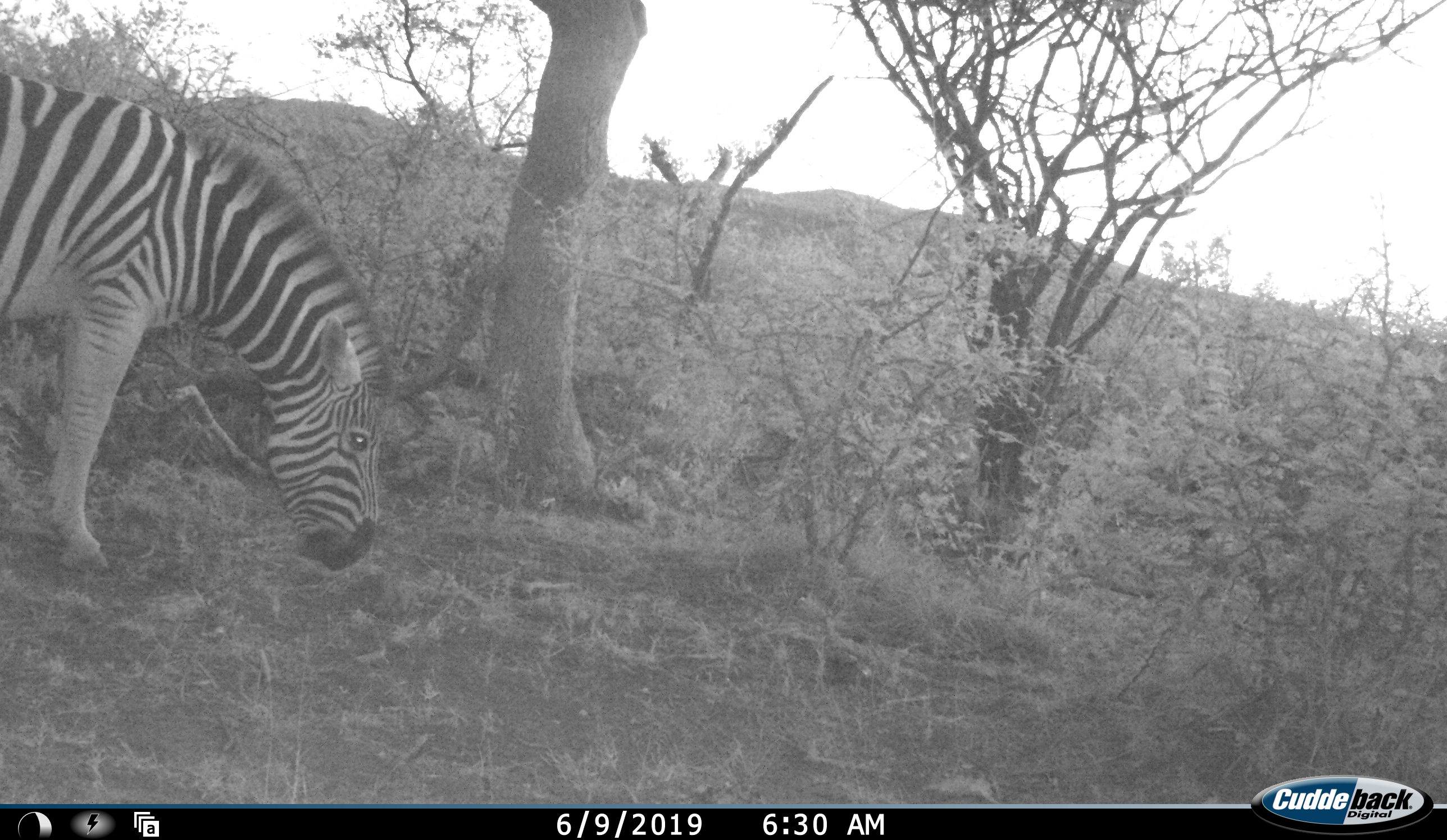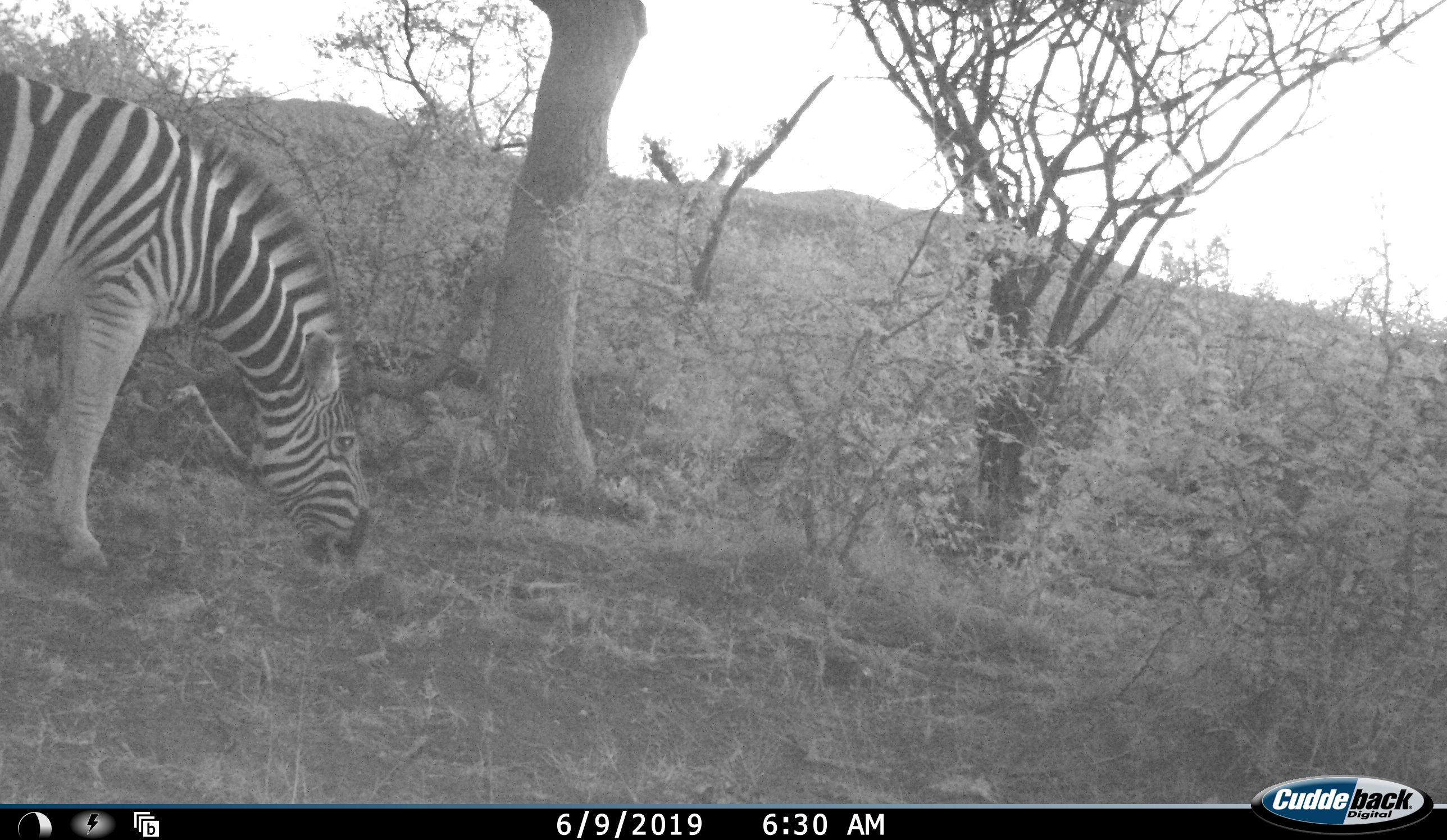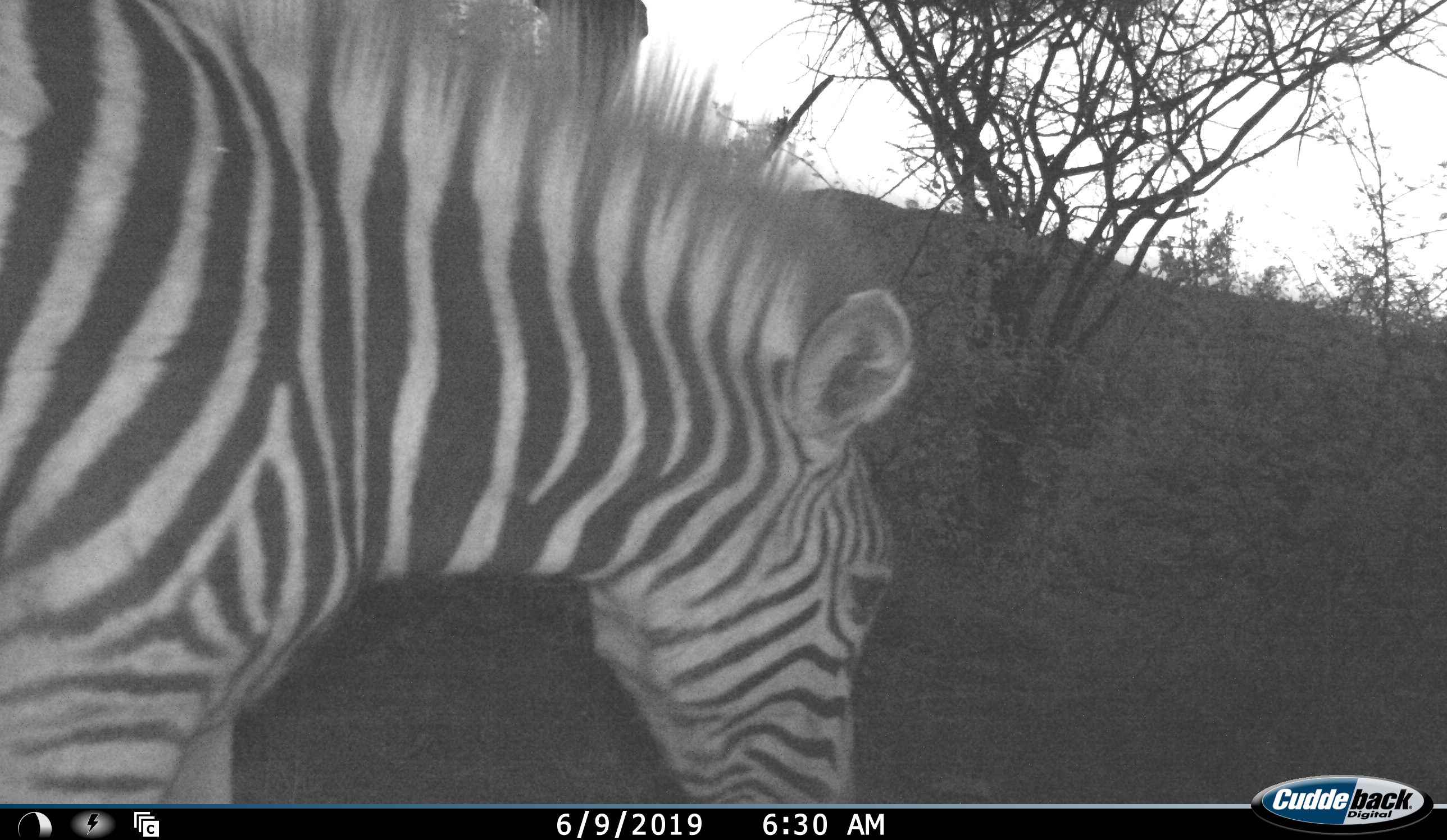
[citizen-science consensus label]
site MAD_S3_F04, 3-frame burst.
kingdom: Animalia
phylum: Chordata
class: Mammalia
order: Perissodactyla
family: Equidae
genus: Equus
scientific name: Equus quagga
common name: plains zebra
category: zebraplains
Zebraplains (plains zebra) (Equus quagga), count 1. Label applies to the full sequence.